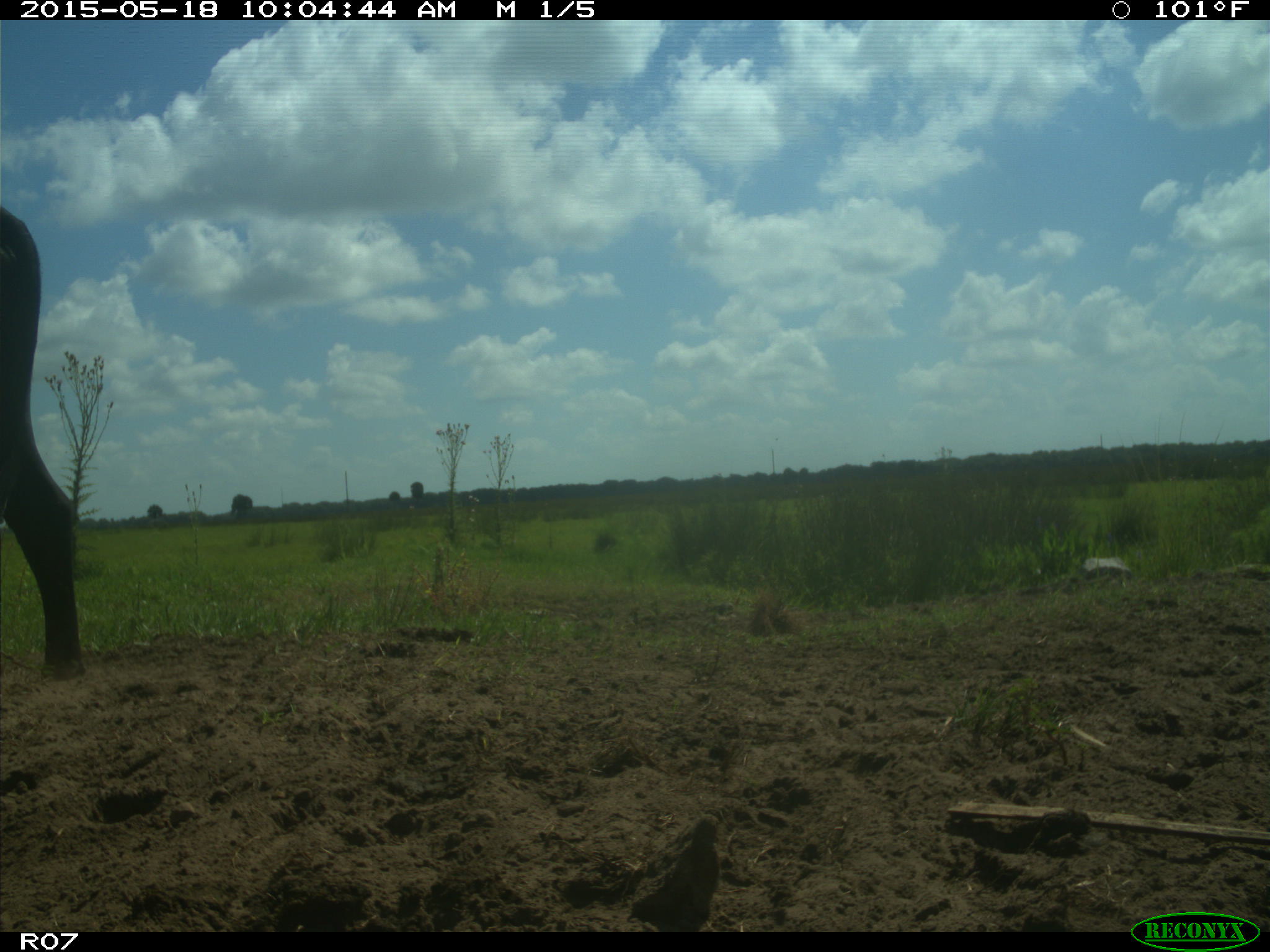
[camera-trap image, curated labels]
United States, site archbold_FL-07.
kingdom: Animalia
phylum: Chordata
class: Mammalia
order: Artiodactyla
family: Bovidae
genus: Bos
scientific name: Bos taurus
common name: domestic cow